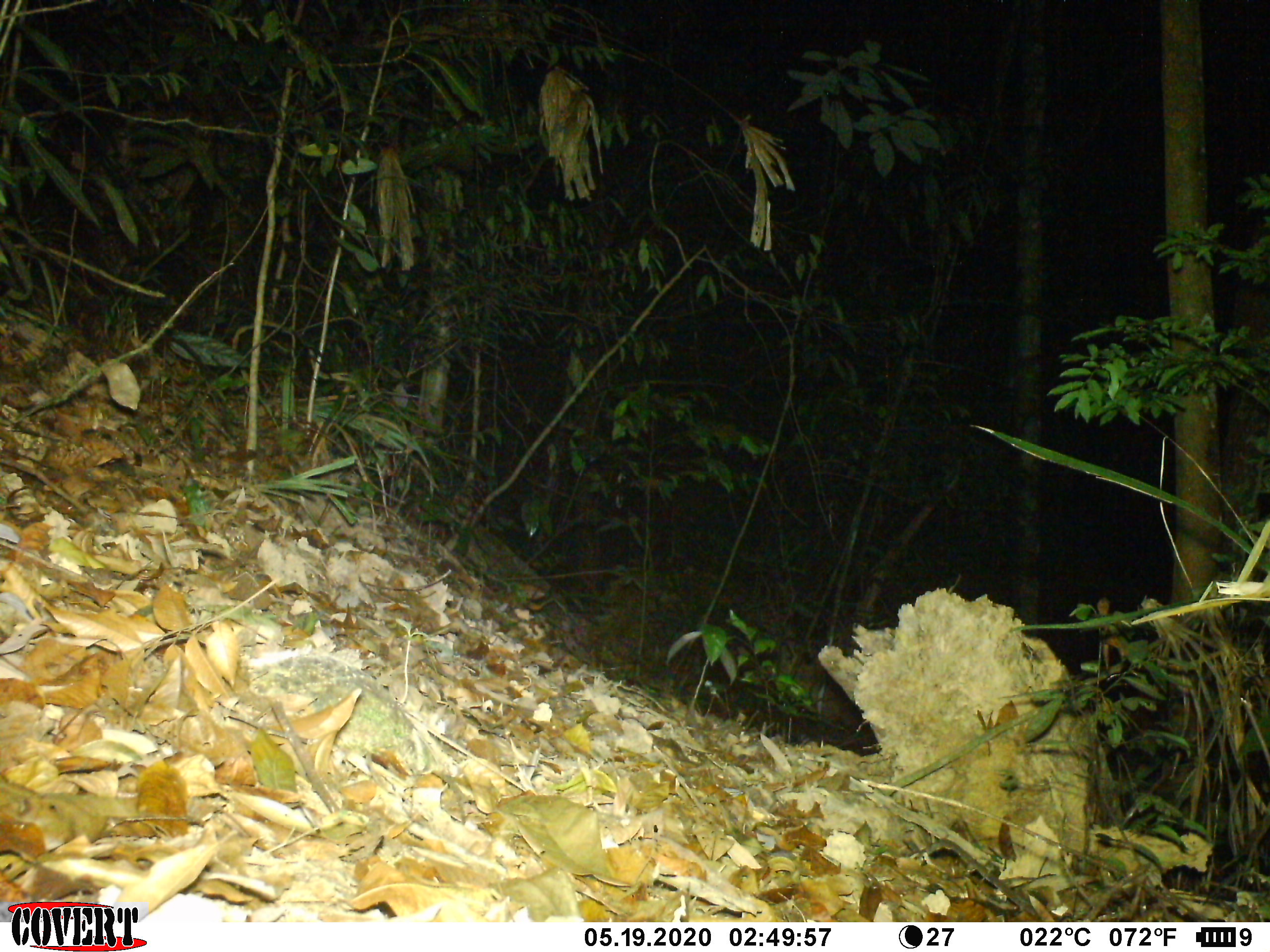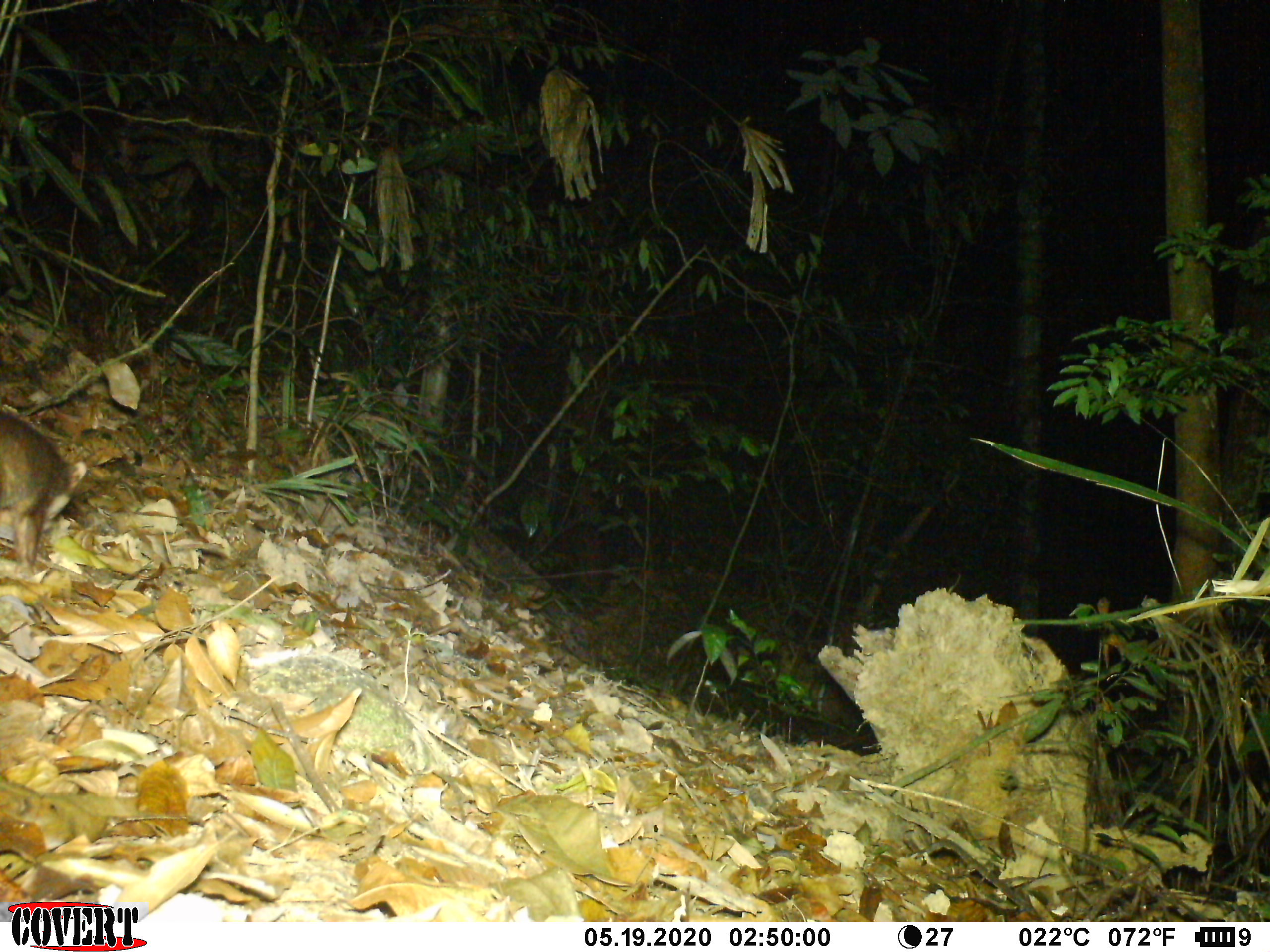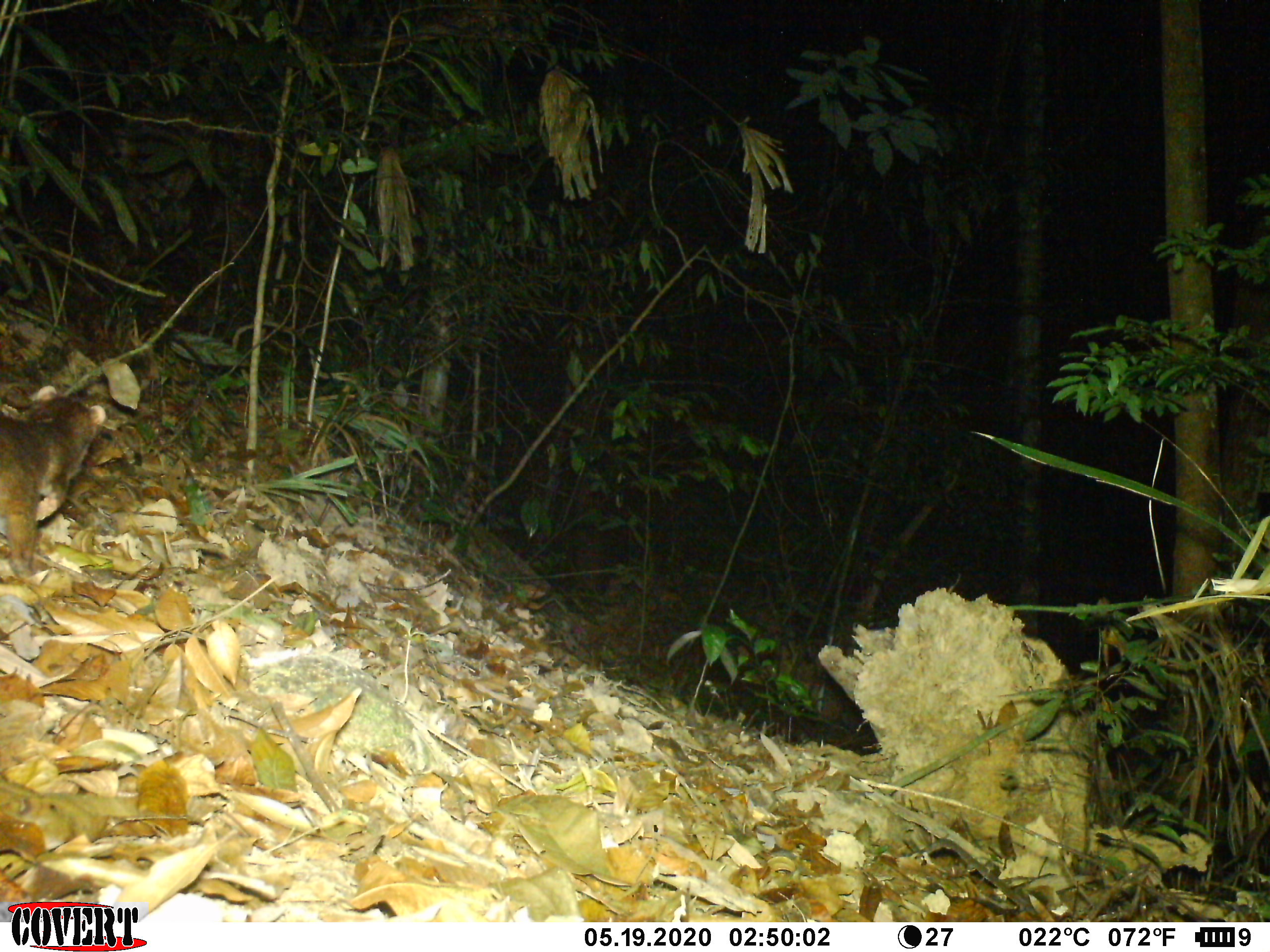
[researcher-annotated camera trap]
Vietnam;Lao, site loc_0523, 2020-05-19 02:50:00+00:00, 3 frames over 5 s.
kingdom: Animalia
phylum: Chordata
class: Mammalia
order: Carnivora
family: Mustelidae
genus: Melogale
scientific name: Melogale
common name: ferret badger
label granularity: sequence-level